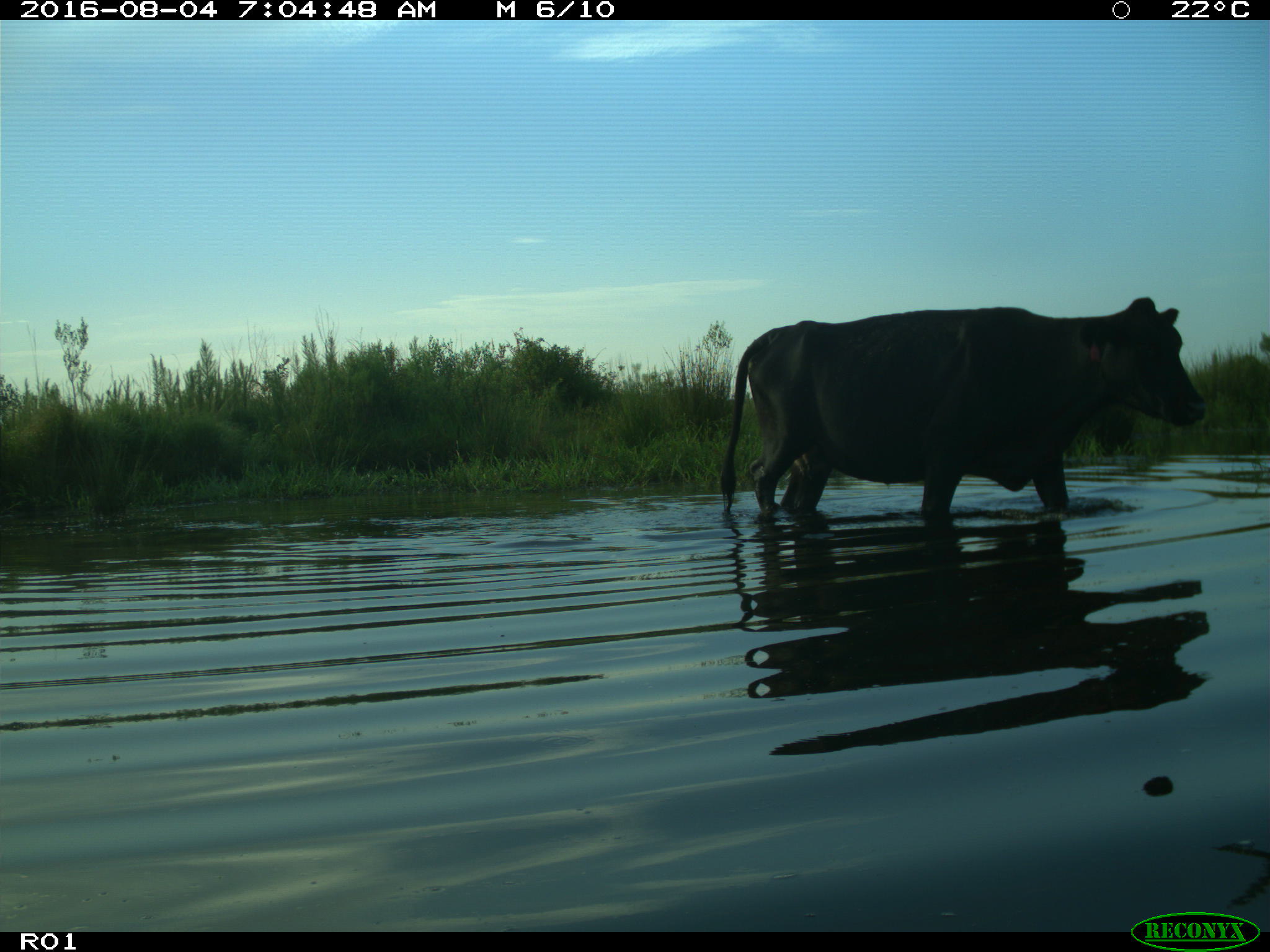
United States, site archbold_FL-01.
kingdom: Animalia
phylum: Chordata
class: Mammalia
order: Artiodactyla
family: Bovidae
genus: Bos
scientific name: Bos taurus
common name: domestic cow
Bos taurus (domestic cow).